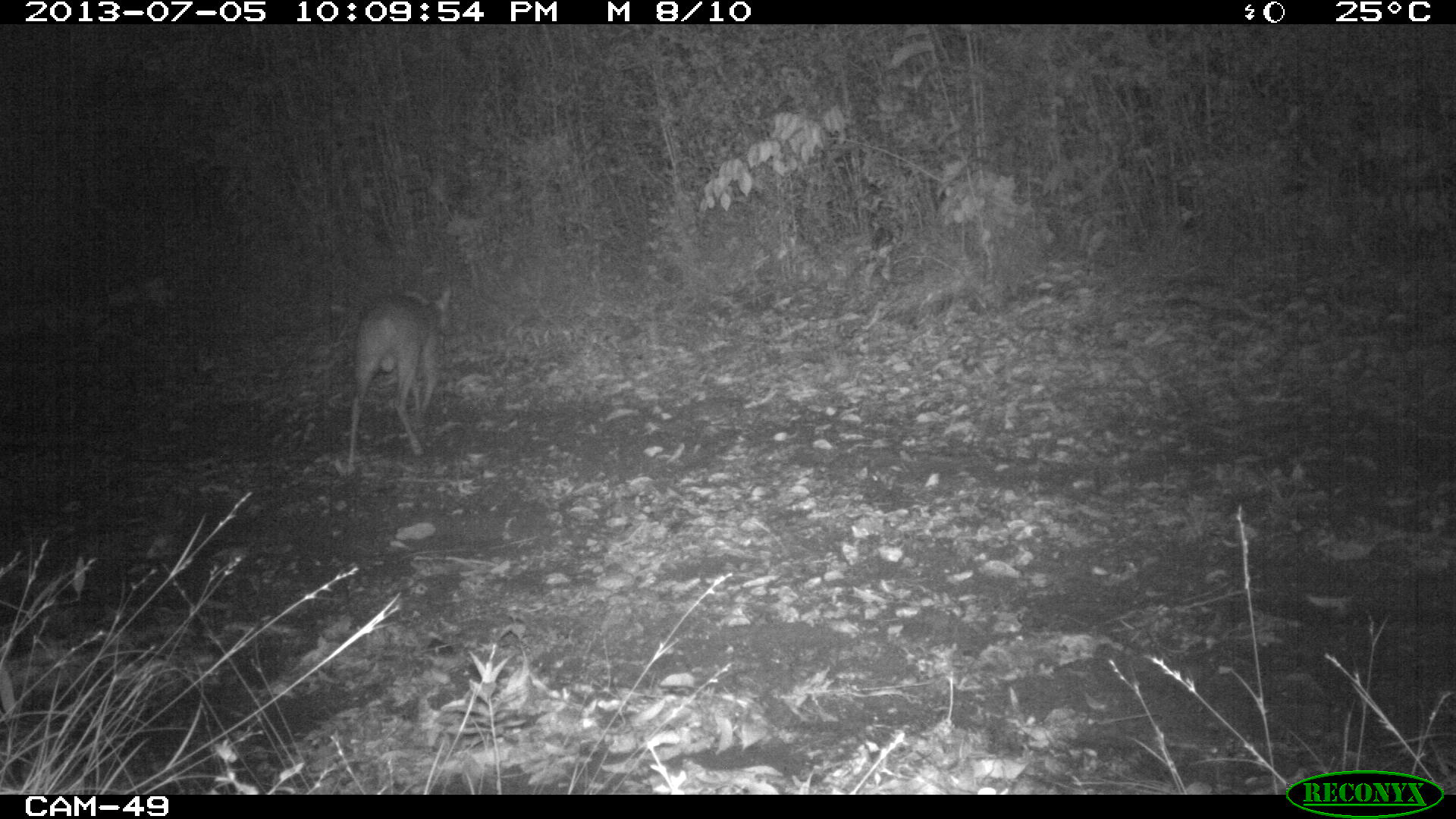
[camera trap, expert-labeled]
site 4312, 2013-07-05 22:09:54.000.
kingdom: Animalia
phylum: Chordata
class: Mammalia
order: Artiodactyla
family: Cervidae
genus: Mazama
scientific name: Mazama temama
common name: central american red brocket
Mazama temama (central american red brocket), count 1, sex male.